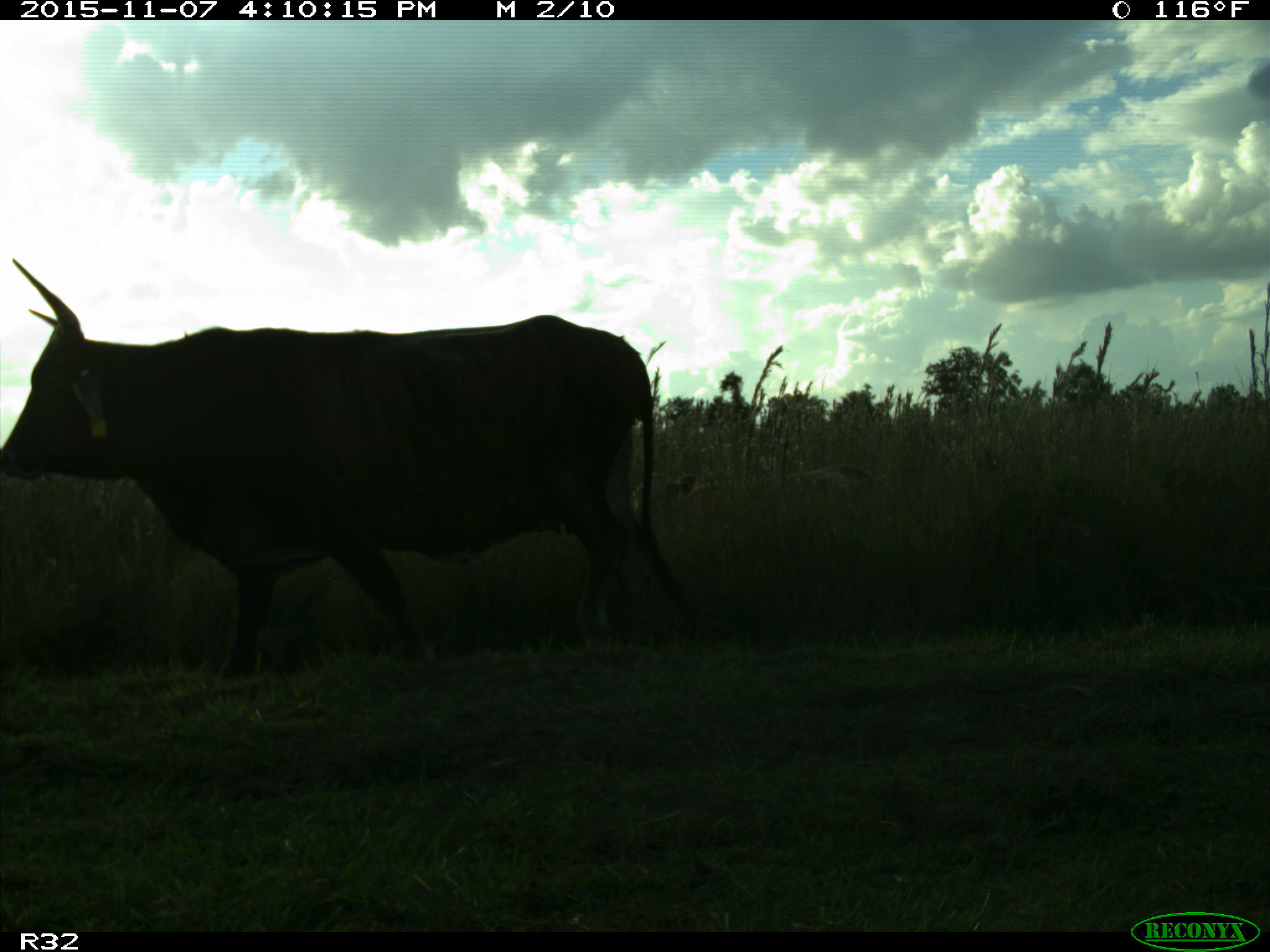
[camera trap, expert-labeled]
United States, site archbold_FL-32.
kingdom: Animalia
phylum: Chordata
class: Mammalia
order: Artiodactyla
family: Bovidae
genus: Bos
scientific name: Bos taurus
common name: domestic cow